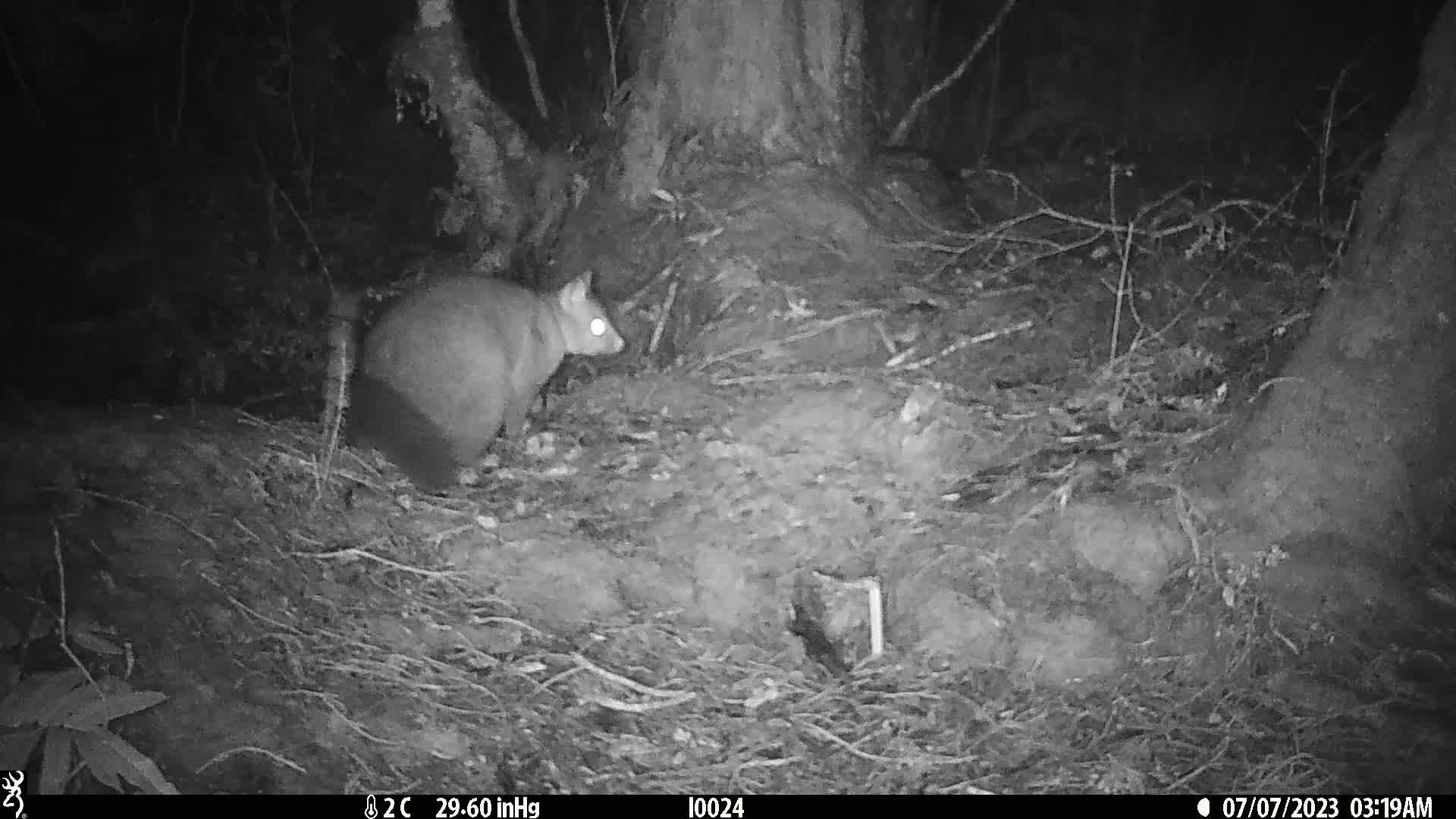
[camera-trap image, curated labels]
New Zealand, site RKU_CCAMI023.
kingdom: Animalia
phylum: Chordata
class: Mammalia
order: Diprotodontia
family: Phalangeridae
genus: Trichosurus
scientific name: Trichosurus vulpecula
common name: common brushtail possum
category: possum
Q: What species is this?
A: Possum (common brushtail possum) (Trichosurus vulpecula).